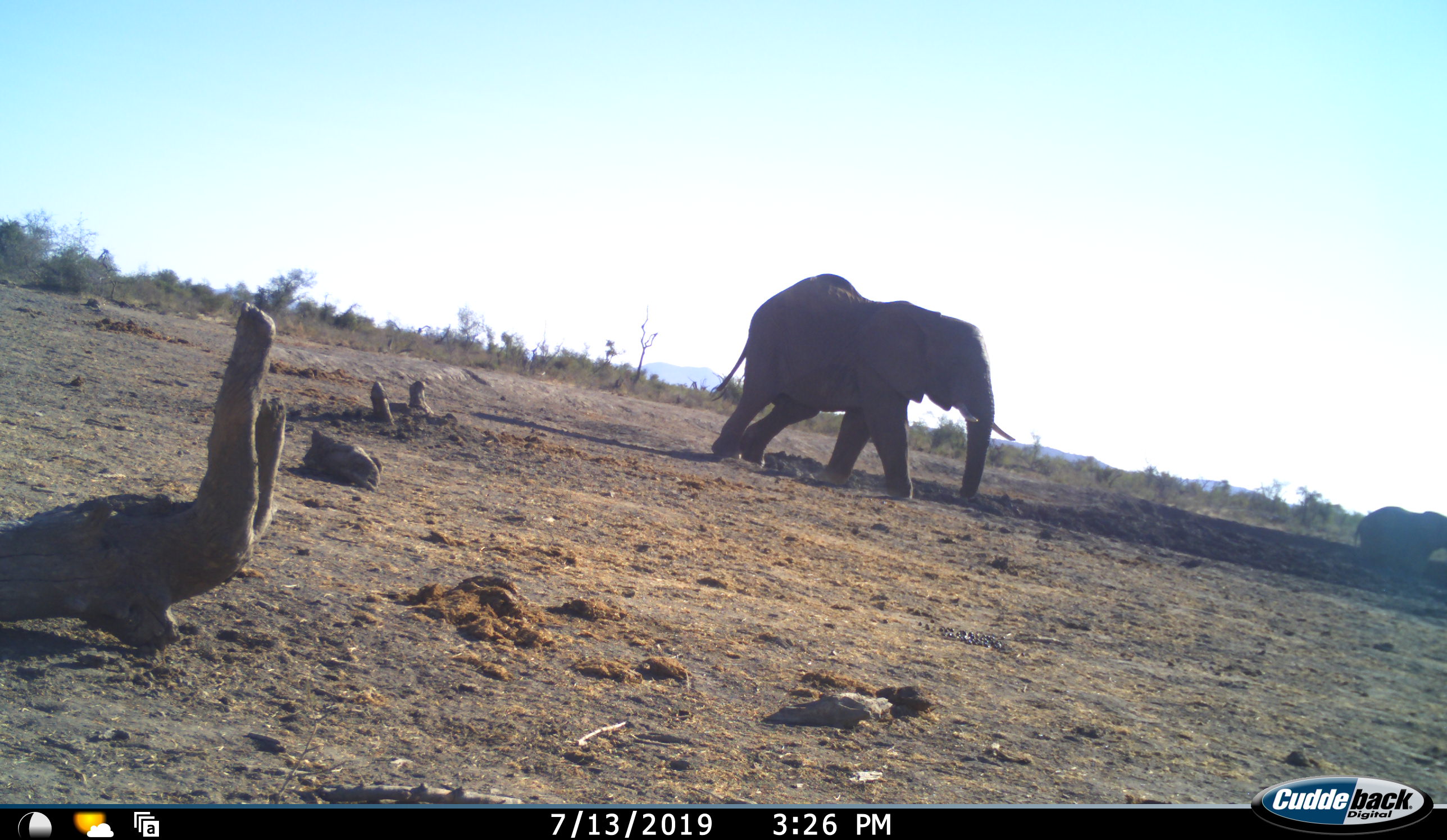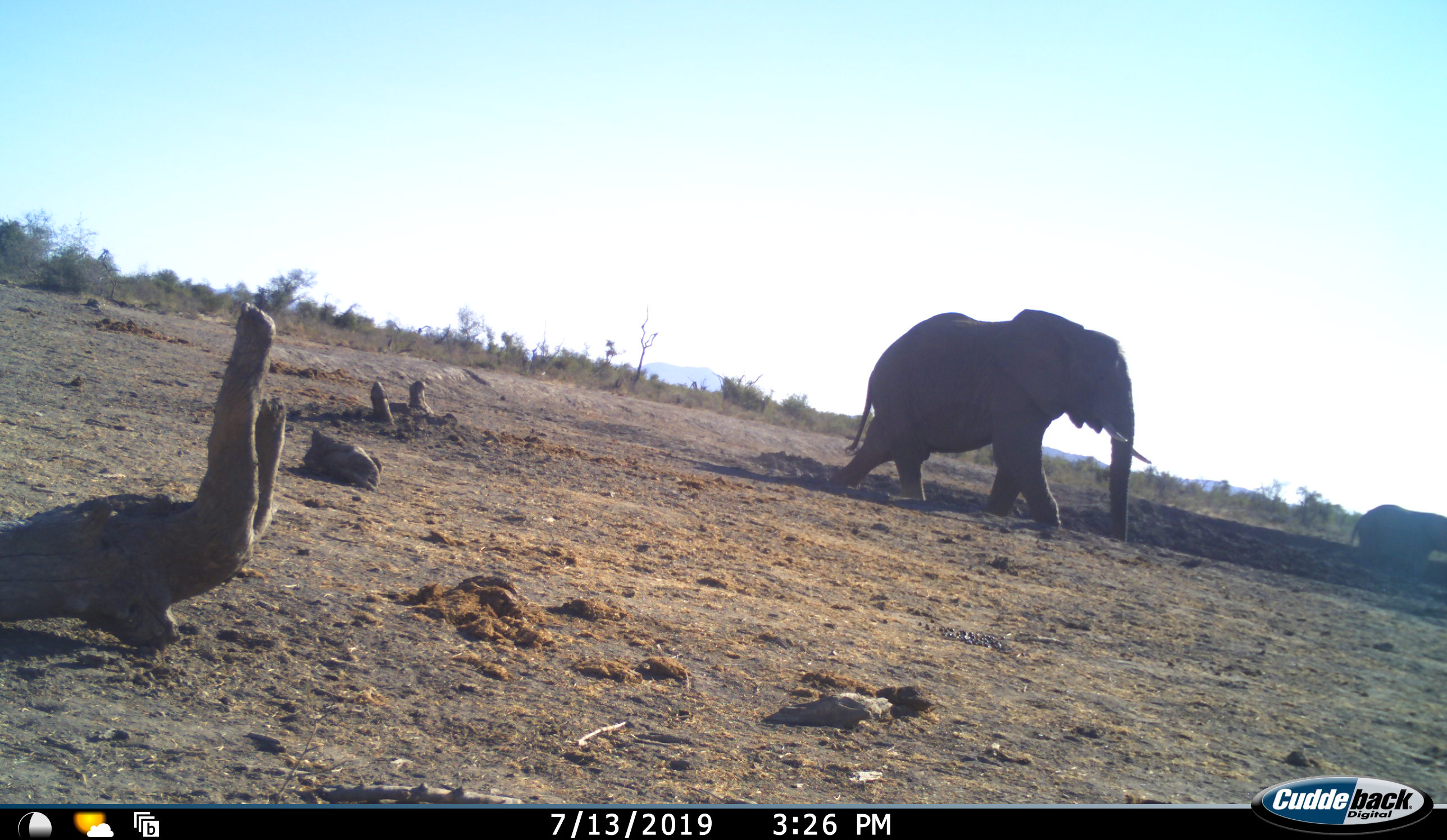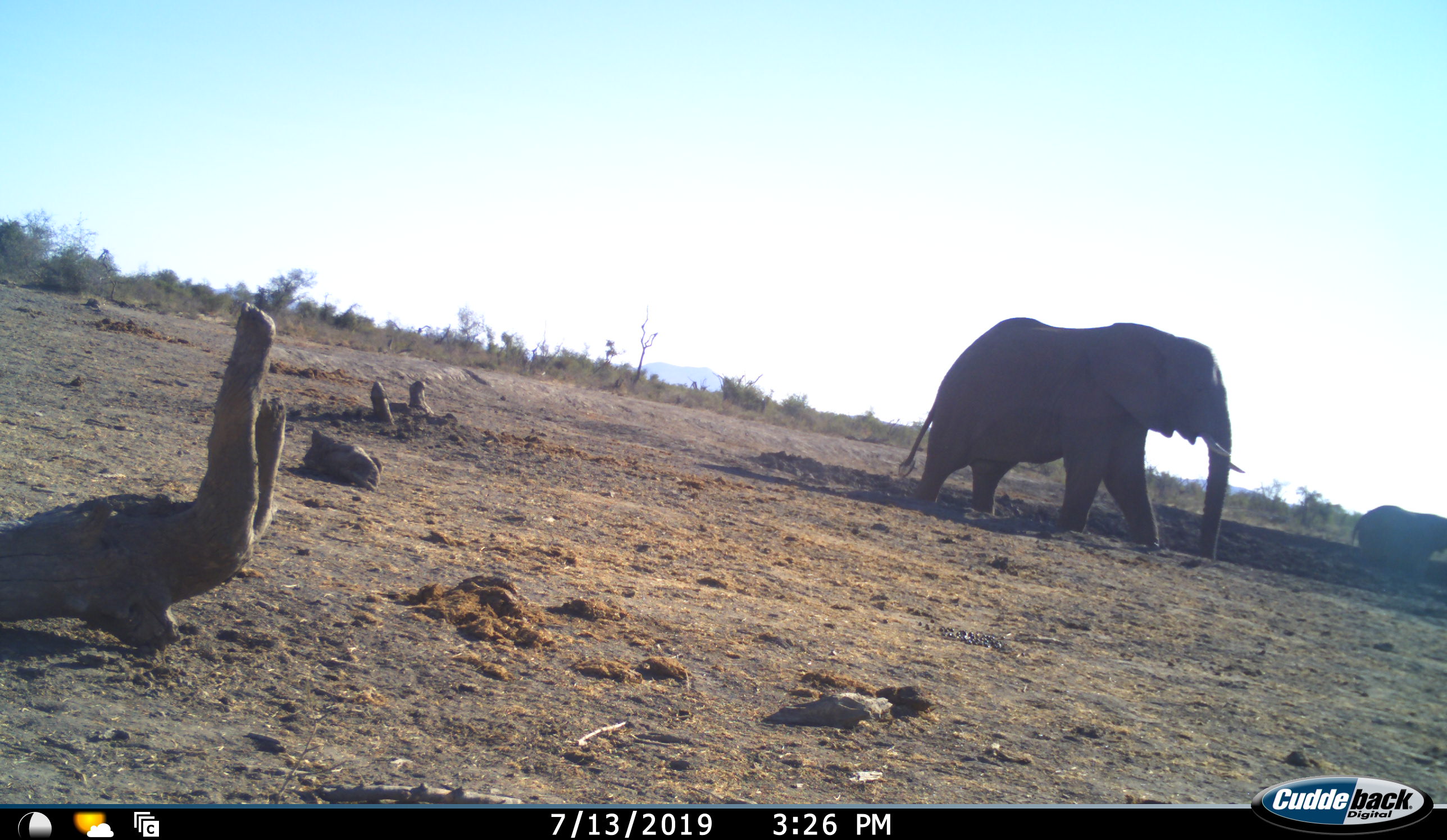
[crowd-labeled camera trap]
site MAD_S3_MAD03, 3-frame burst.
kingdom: Animalia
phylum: Chordata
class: Mammalia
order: Proboscidea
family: Elephantidae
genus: Loxodonta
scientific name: Loxodonta africana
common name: african bush elephant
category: elephant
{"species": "elephant (african bush elephant) (Loxodonta africana)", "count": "2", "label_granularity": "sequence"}